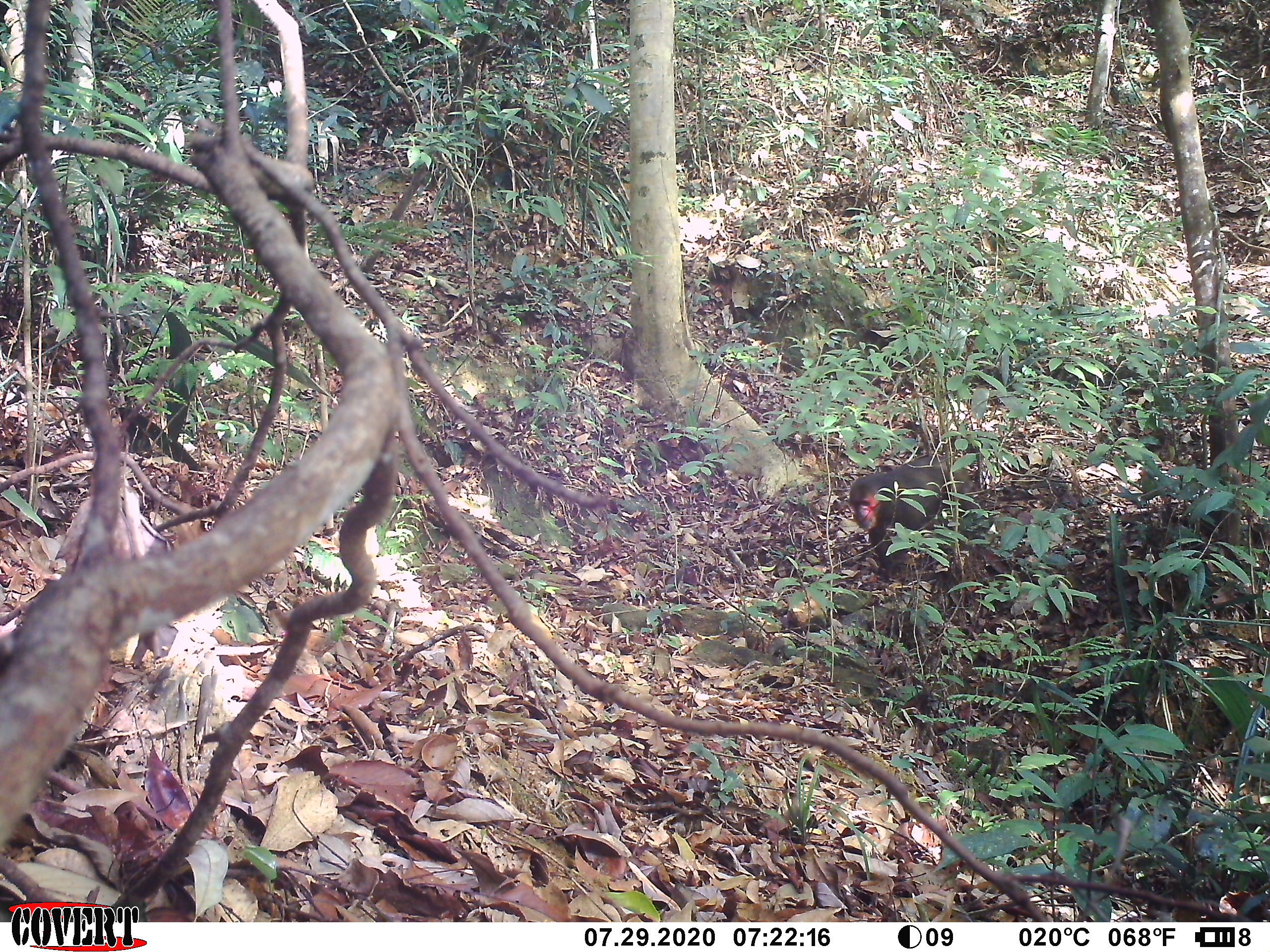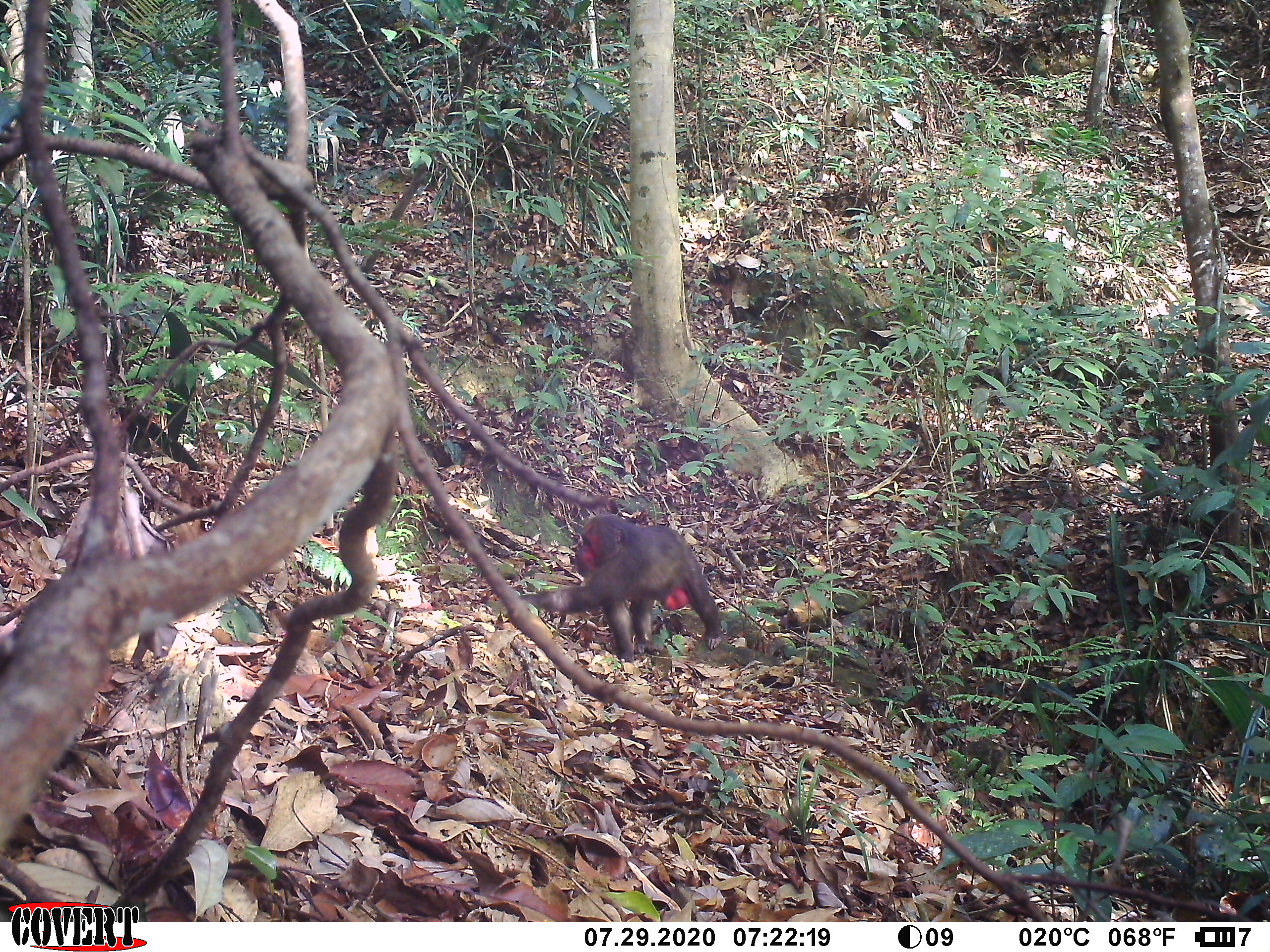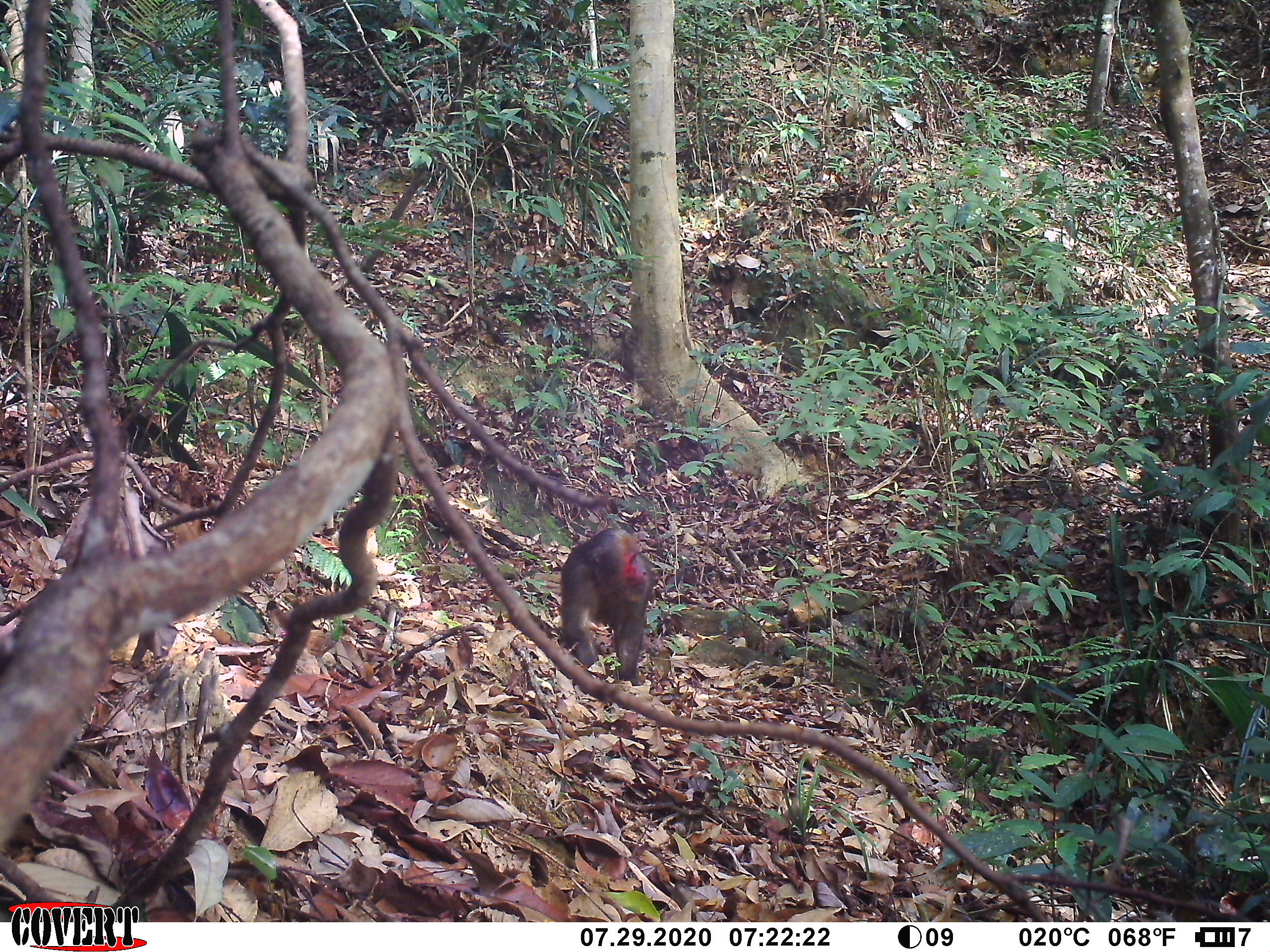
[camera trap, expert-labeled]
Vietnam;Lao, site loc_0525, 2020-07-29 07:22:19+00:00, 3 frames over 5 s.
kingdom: Animalia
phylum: Chordata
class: Mammalia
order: Primates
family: Cercopithecidae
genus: Macaca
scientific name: Macaca arctoides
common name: stump-tailed macaque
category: stump tailed macaque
Stump tailed macaque (stump-tailed macaque) (Macaca arctoides). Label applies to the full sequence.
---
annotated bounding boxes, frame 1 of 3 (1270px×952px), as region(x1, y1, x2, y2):
stump tailed macaque: region(848, 453, 979, 584)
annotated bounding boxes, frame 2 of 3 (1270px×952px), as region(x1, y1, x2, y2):
stump tailed macaque: region(518, 513, 722, 663)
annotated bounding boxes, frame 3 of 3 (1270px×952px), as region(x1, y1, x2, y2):
stump tailed macaque: region(560, 526, 655, 686)